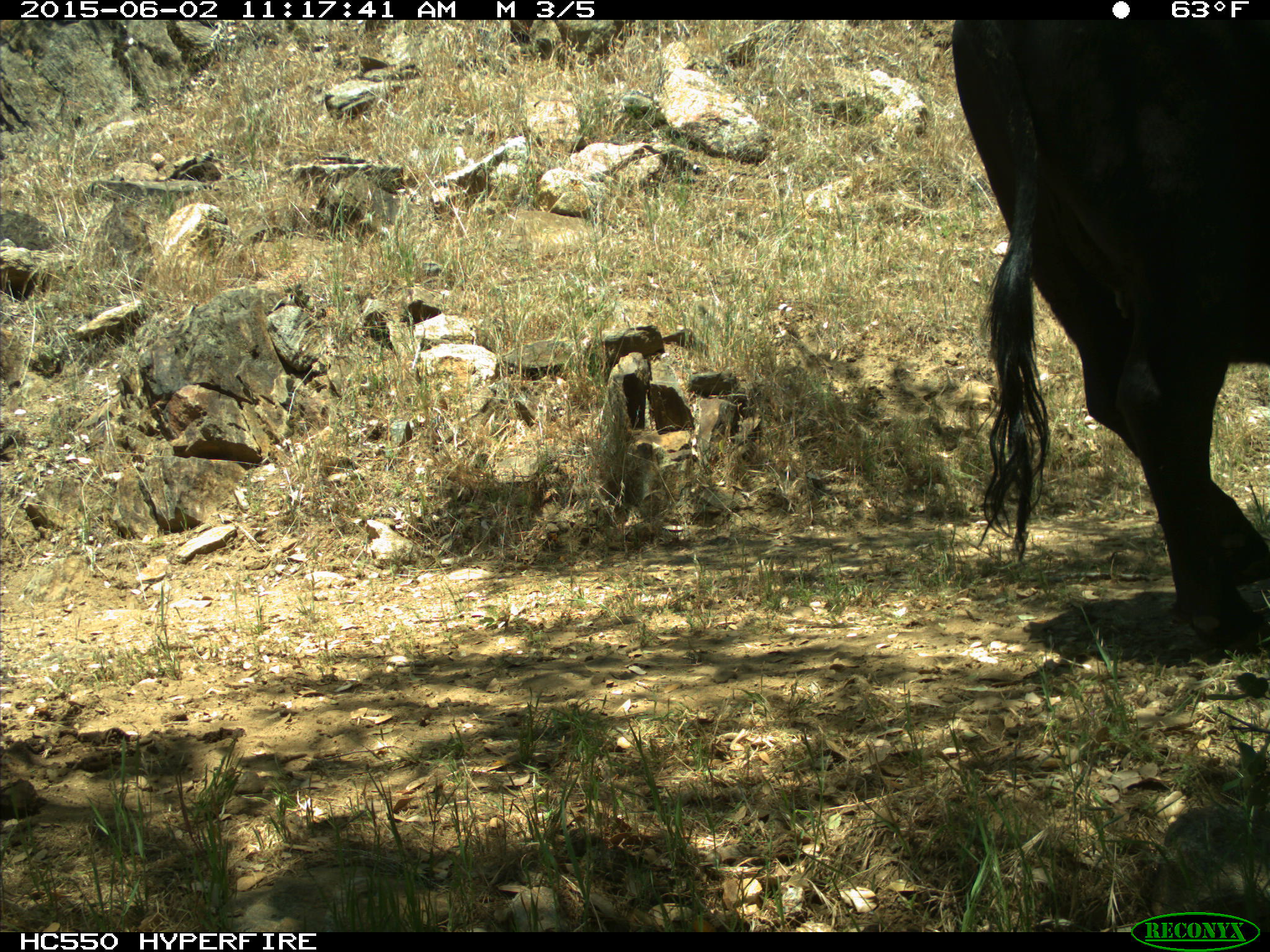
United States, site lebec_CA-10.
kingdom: Animalia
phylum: Chordata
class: Mammalia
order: Artiodactyla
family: Bovidae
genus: Bos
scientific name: Bos taurus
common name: domestic cow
Bos taurus (domestic cow).